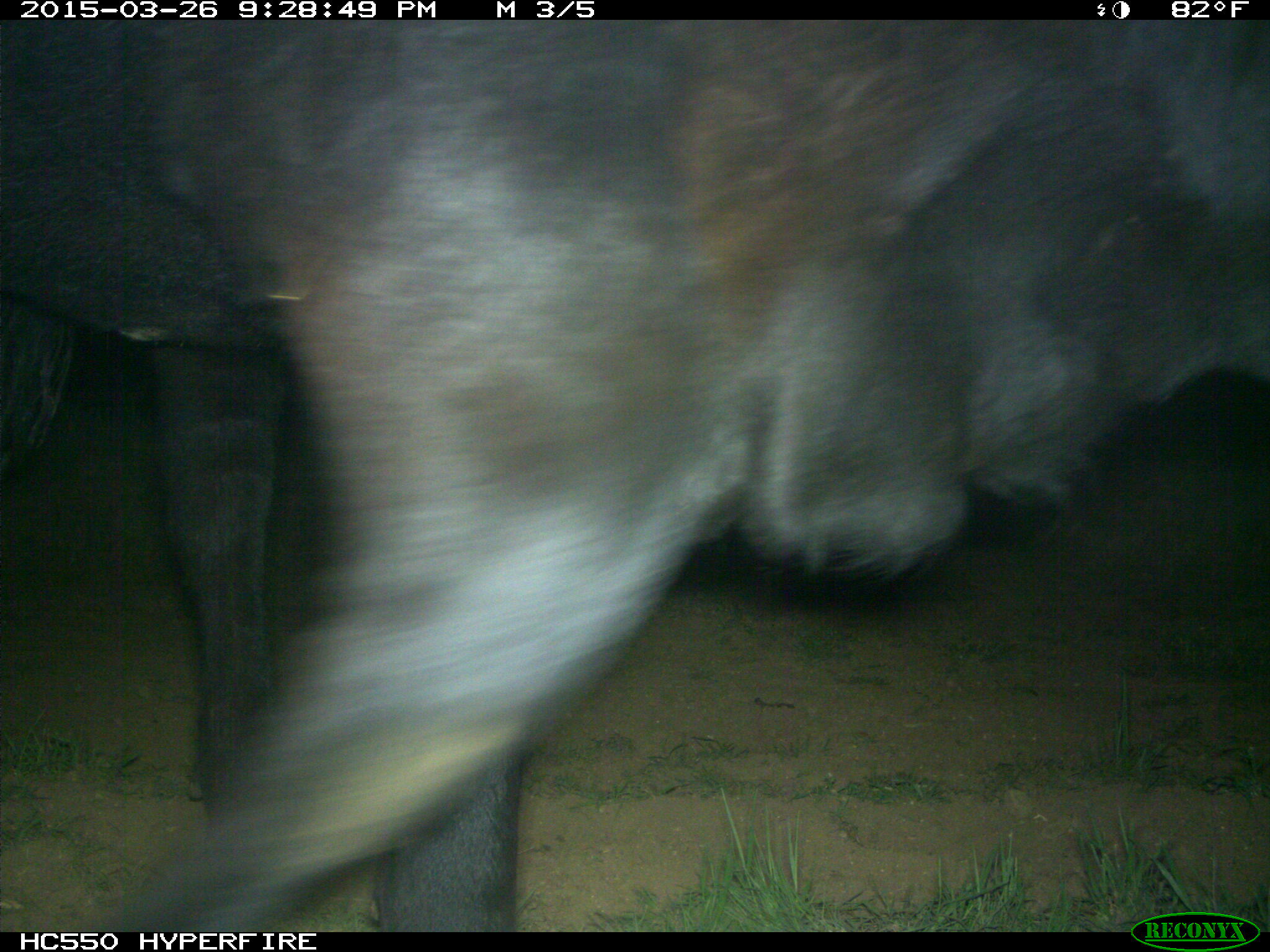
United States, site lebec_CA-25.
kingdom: Animalia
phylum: Chordata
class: Mammalia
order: Artiodactyla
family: Bovidae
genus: Bos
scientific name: Bos taurus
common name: domestic cow